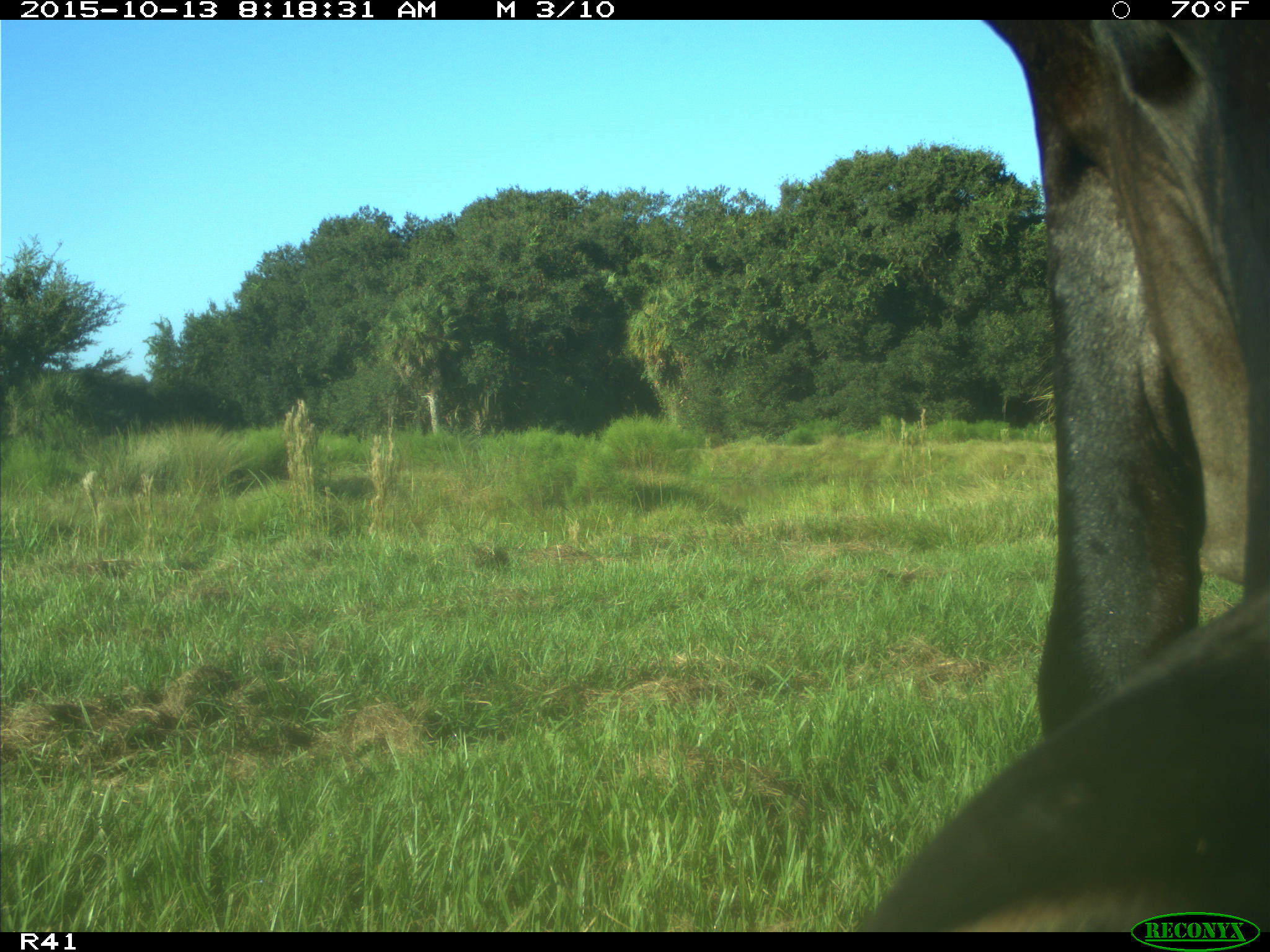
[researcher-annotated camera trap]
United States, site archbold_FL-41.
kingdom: Animalia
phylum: Chordata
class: Mammalia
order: Artiodactyla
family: Bovidae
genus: Bos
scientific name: Bos taurus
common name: domestic cow